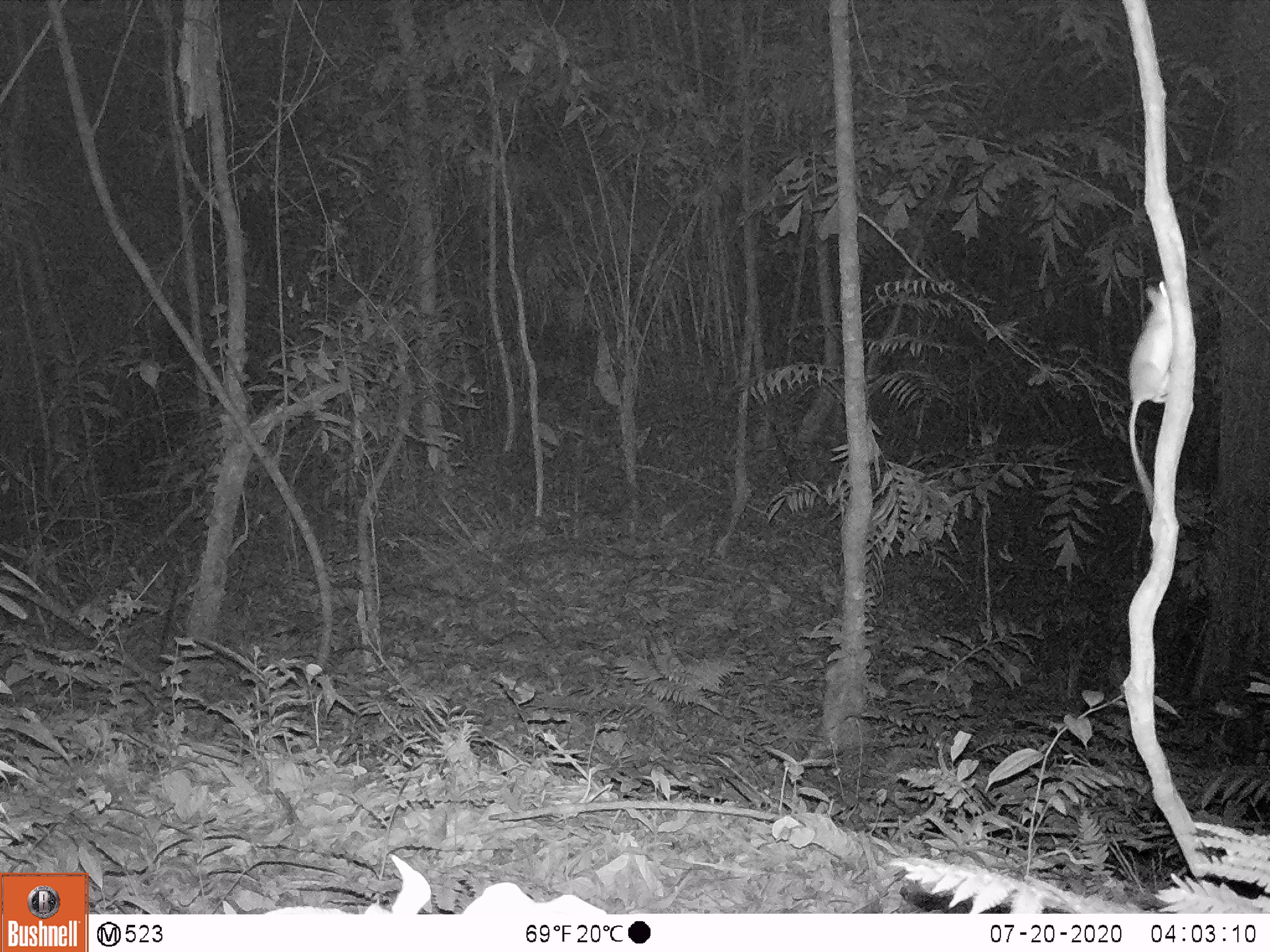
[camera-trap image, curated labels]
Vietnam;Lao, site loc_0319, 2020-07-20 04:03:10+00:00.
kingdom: Animalia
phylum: Chordata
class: Mammalia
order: Rodentia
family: Muridae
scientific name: Muridae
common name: old-world mice and rats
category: unidentified murid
Unidentified murid (old-world mice and rats) (Muridae). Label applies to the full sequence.